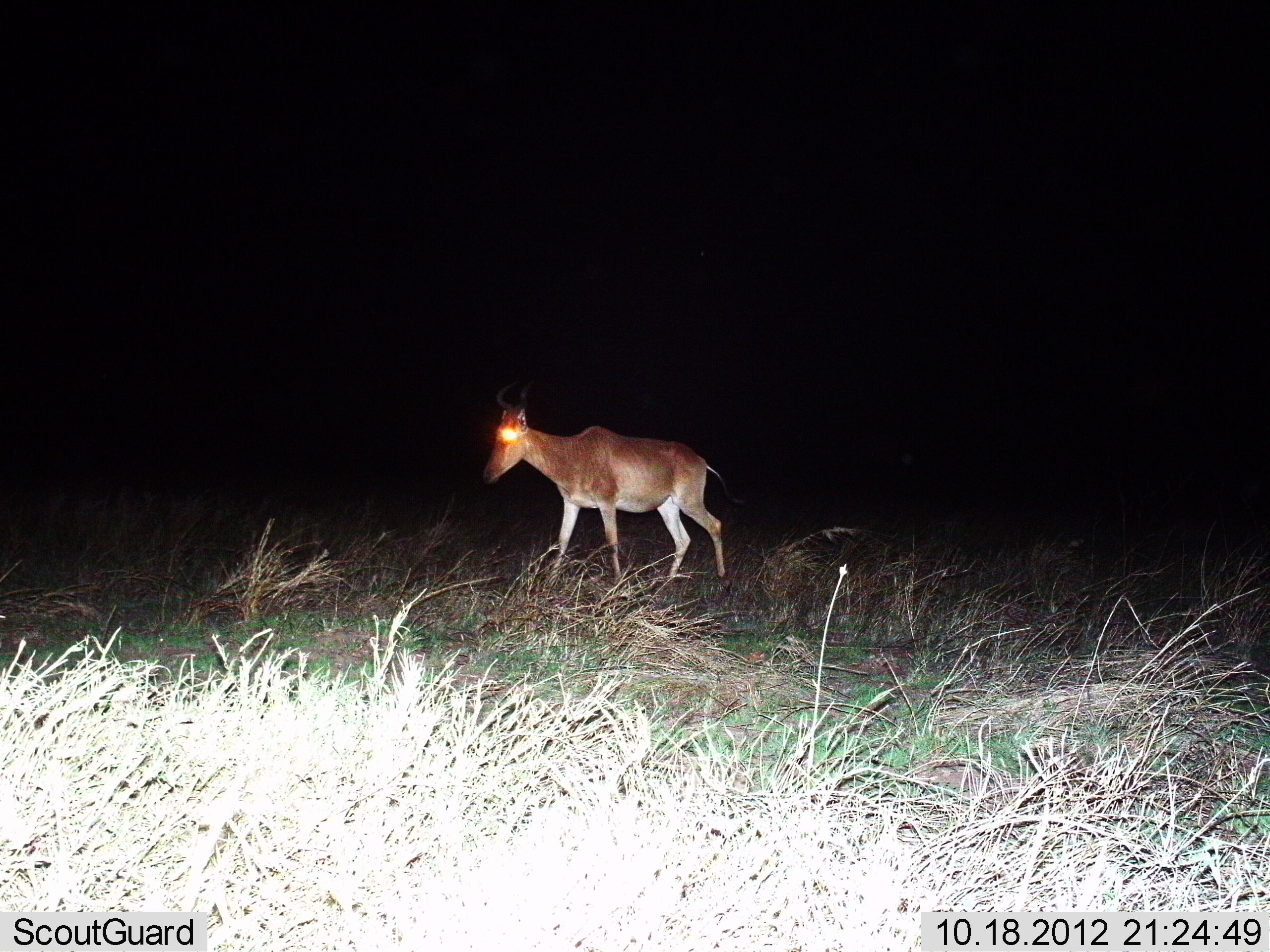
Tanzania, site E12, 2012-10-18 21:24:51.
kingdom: Animalia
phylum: Chordata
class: Mammalia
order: Artiodactyla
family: Bovidae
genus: Alcelaphus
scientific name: Alcelaphus buselaphus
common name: hartebeest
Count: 1.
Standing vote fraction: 30%.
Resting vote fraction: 0%.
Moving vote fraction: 80%.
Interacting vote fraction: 0%.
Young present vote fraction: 0%.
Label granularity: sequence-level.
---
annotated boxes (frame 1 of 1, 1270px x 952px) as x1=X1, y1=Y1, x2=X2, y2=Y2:
animal: x1=481, y1=377, x2=747, y2=596